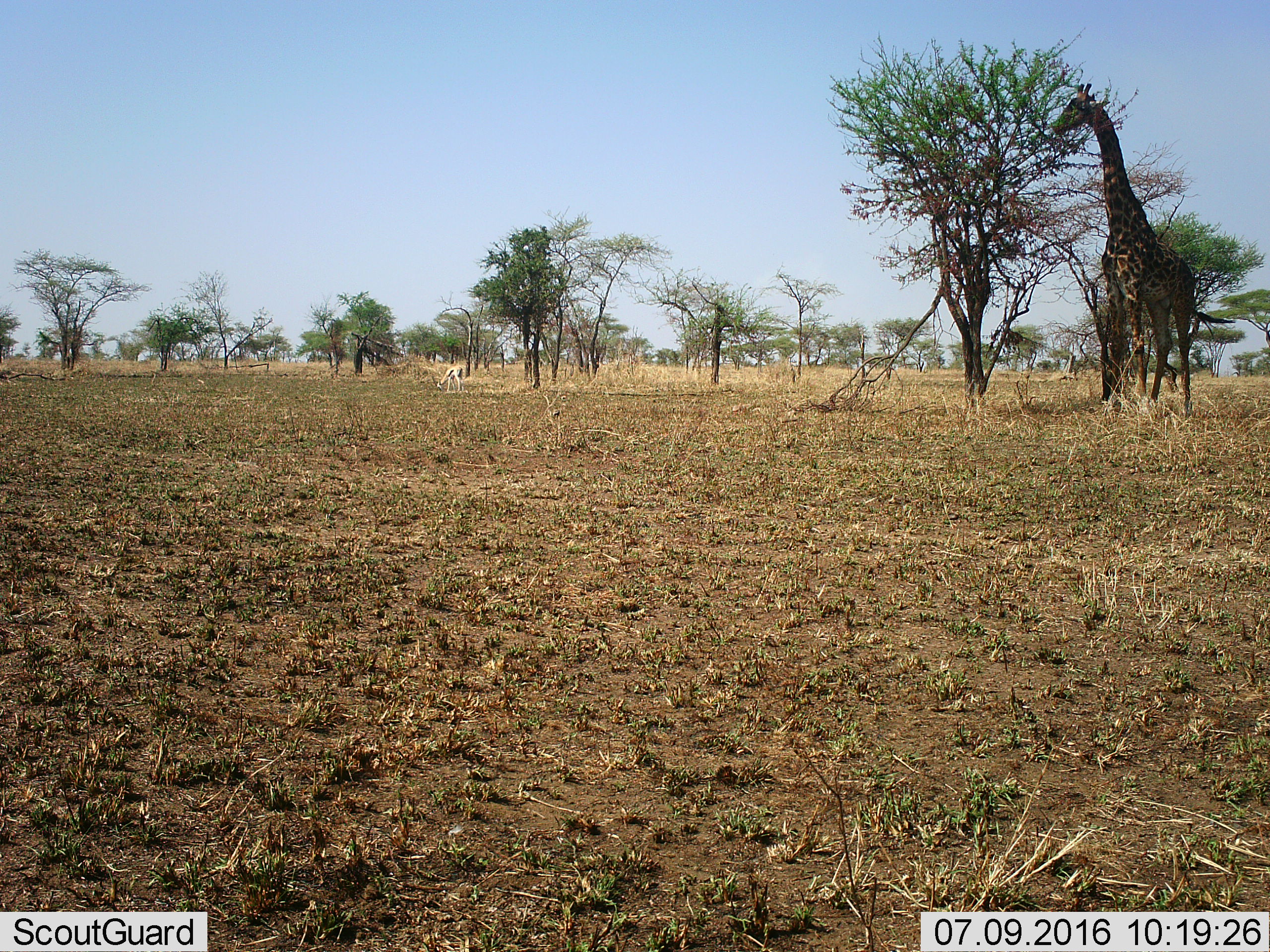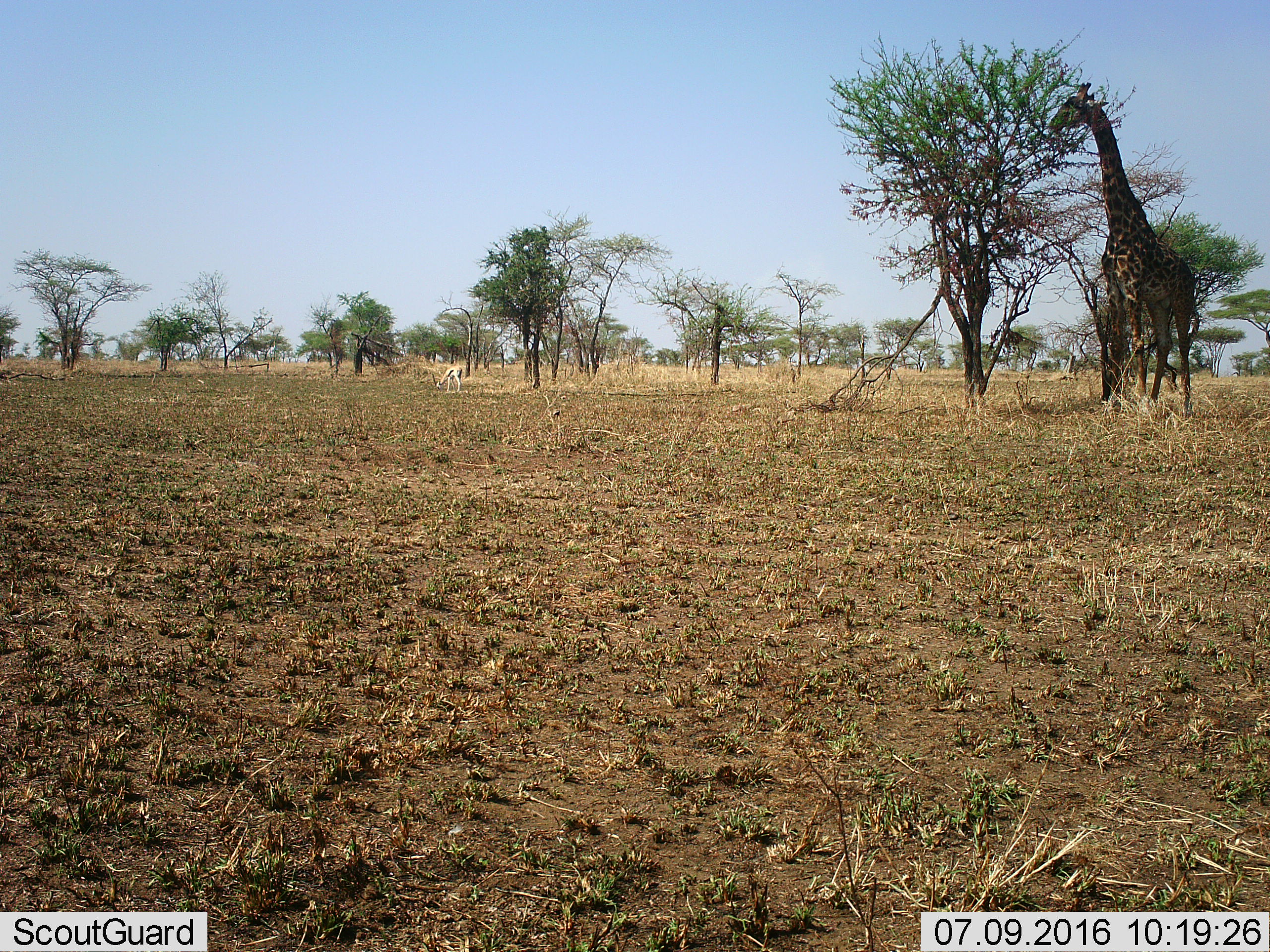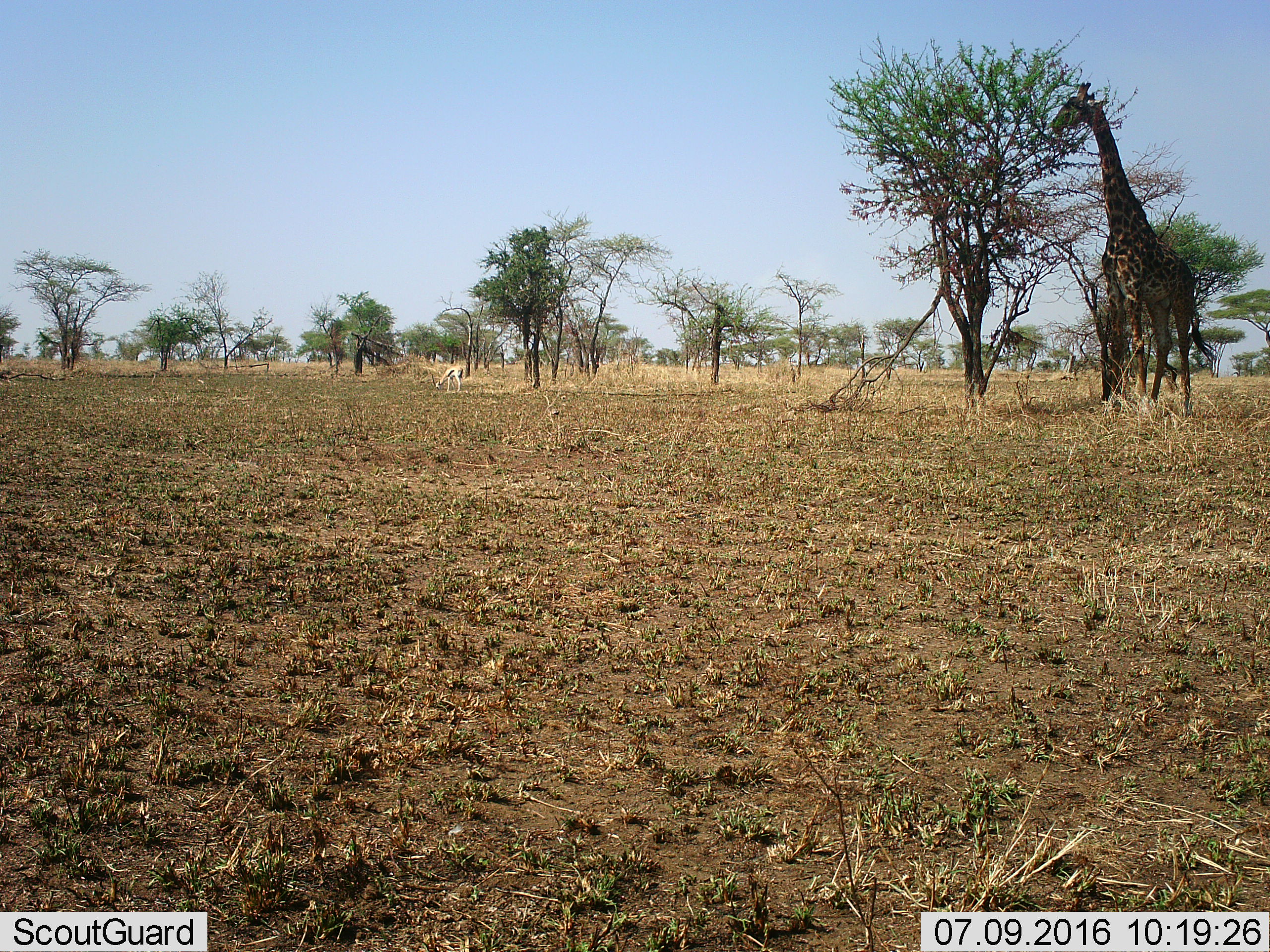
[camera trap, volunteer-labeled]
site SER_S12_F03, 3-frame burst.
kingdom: Animalia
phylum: Chordata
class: Mammalia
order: Artiodactyla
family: Bovidae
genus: Eudorcas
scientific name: Eudorcas thomsonii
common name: thomson's gazelle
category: gazellethomsons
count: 1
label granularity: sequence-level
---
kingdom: Animalia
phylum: Chordata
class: Mammalia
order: Artiodactyla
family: Giraffidae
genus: Giraffa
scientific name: Giraffa camelopardalis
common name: giraffe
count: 1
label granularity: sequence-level